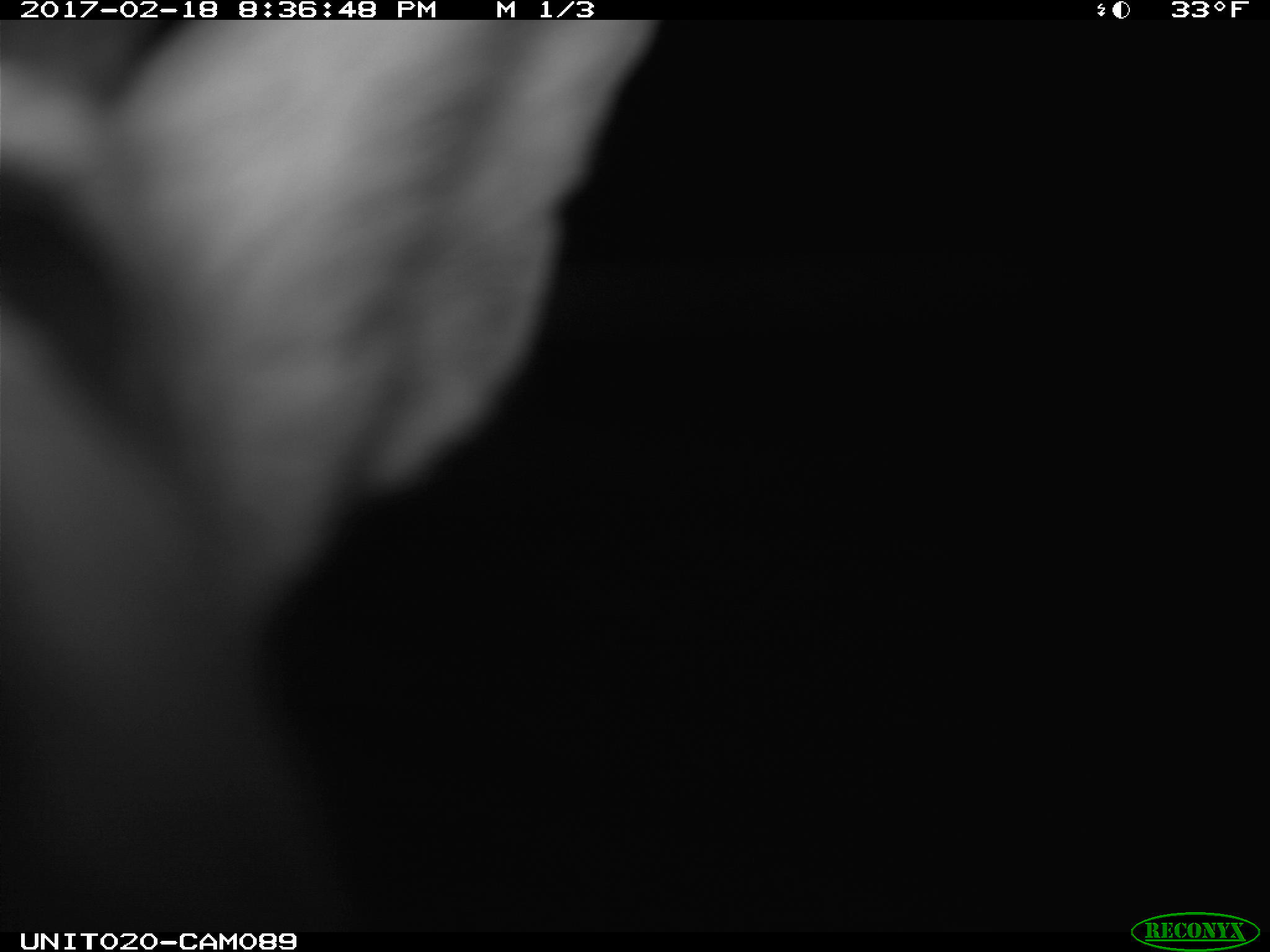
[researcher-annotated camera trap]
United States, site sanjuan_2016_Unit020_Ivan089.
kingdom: Animalia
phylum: Chordata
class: Mammalia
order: Lagomorpha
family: Leporidae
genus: Lepus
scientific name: Lepus americanus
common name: snowshoe hare